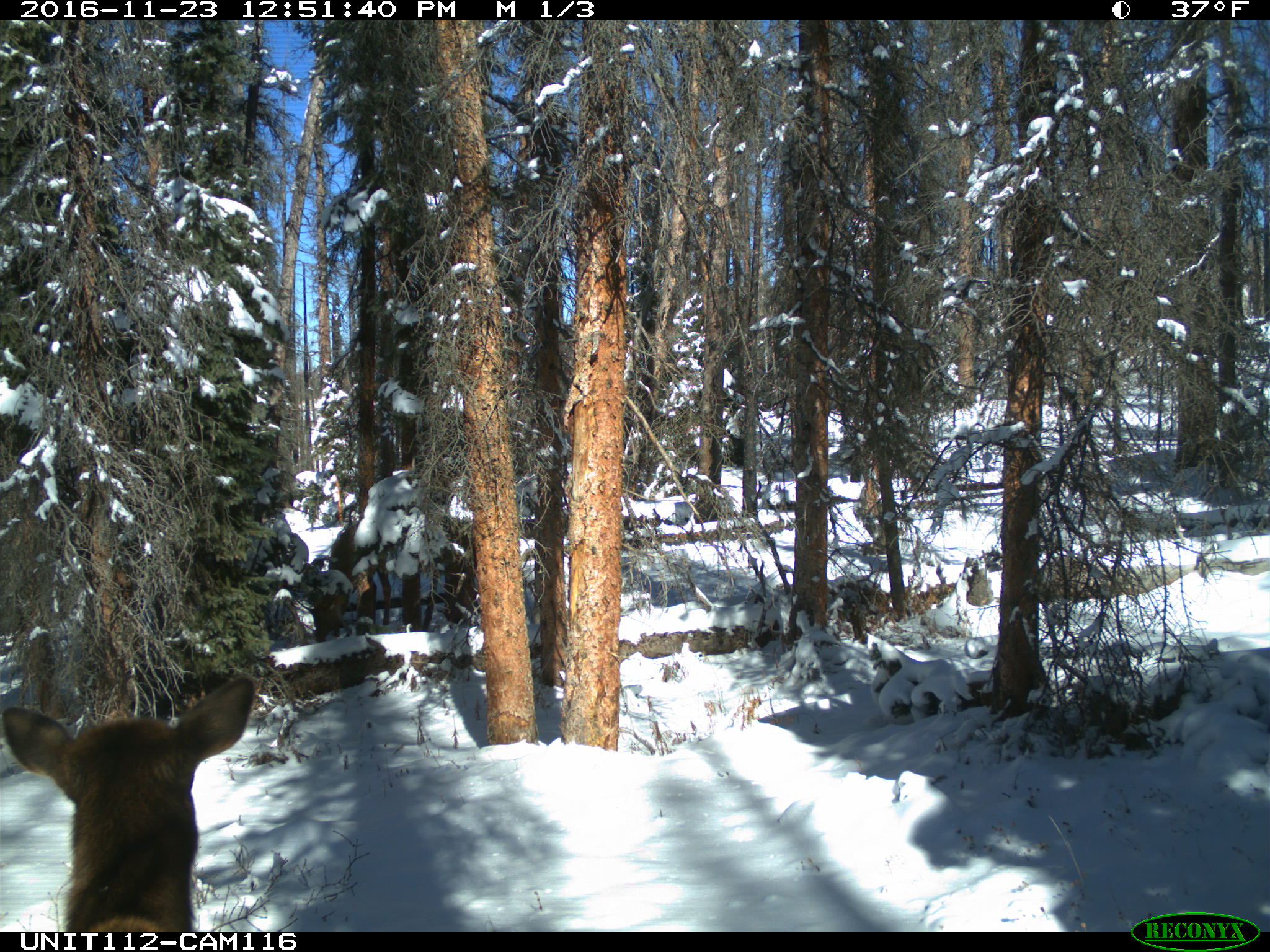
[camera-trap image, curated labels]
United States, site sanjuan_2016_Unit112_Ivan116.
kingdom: Animalia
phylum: Chordata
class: Mammalia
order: Artiodactyla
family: Cervidae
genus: Cervus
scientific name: Cervus elaphus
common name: red deer